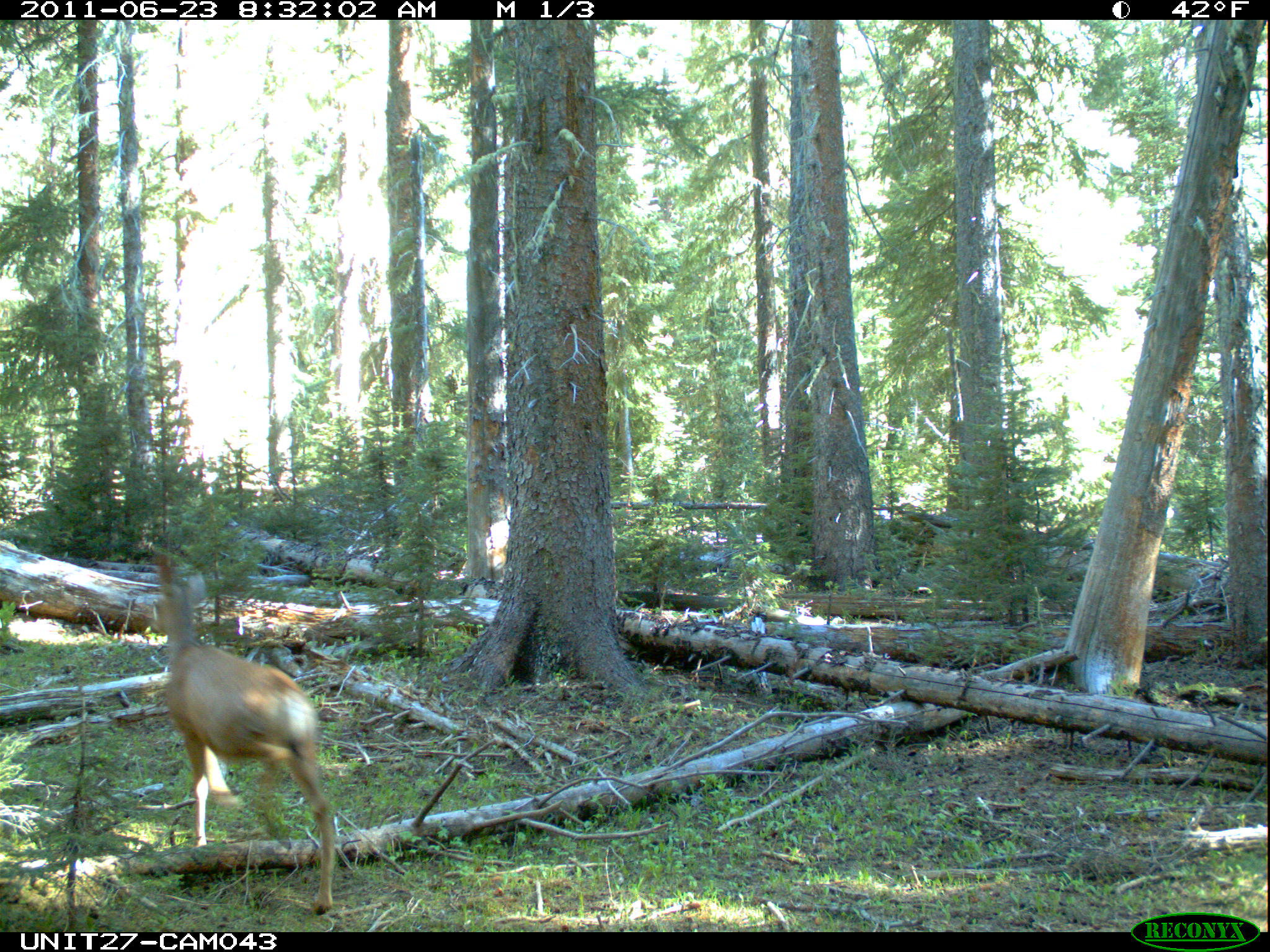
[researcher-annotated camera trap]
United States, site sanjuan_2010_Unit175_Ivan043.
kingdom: Animalia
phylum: Chordata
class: Mammalia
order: Artiodactyla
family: Cervidae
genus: Odocoileus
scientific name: Odocoileus hemionus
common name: mule deer